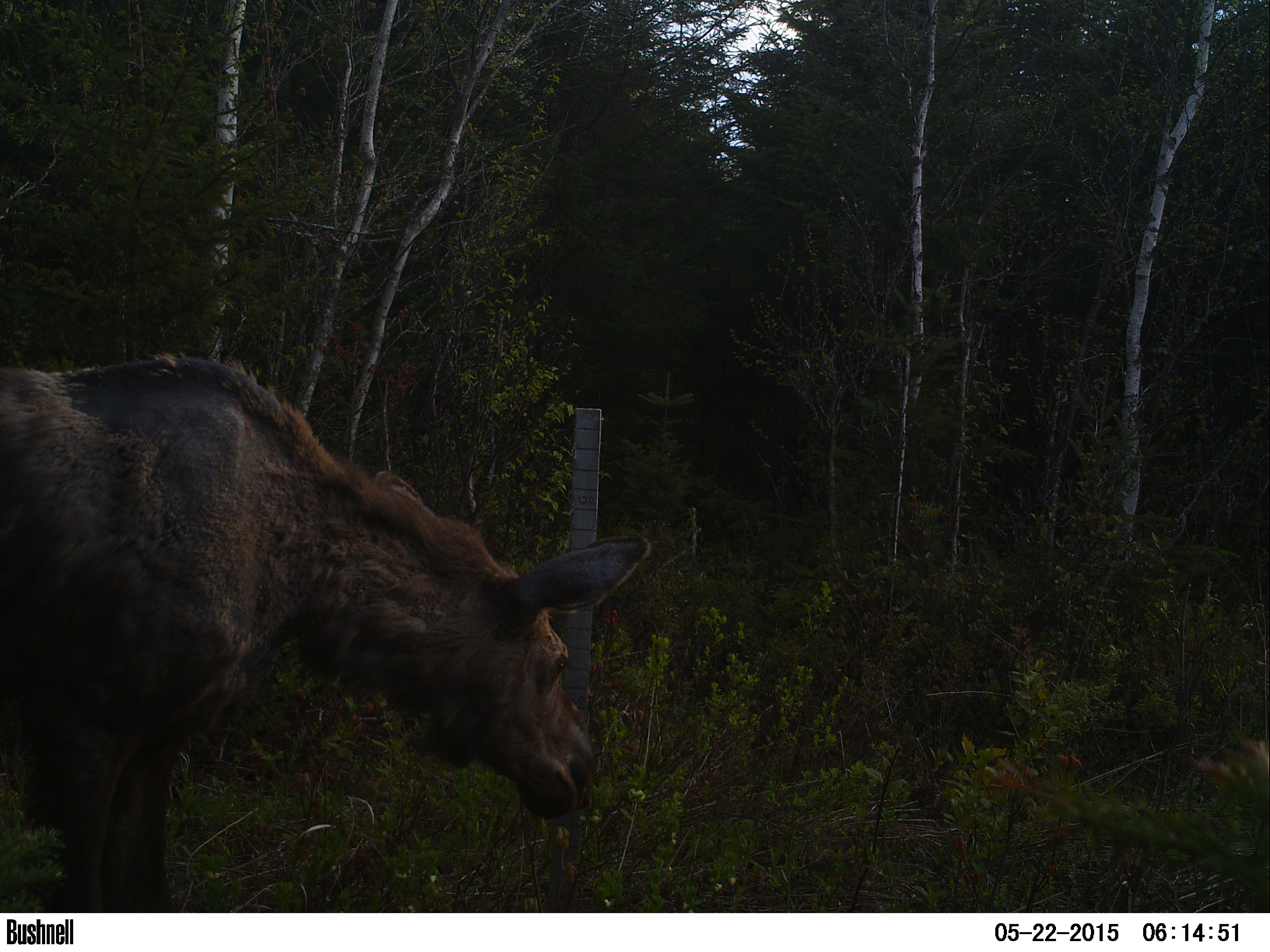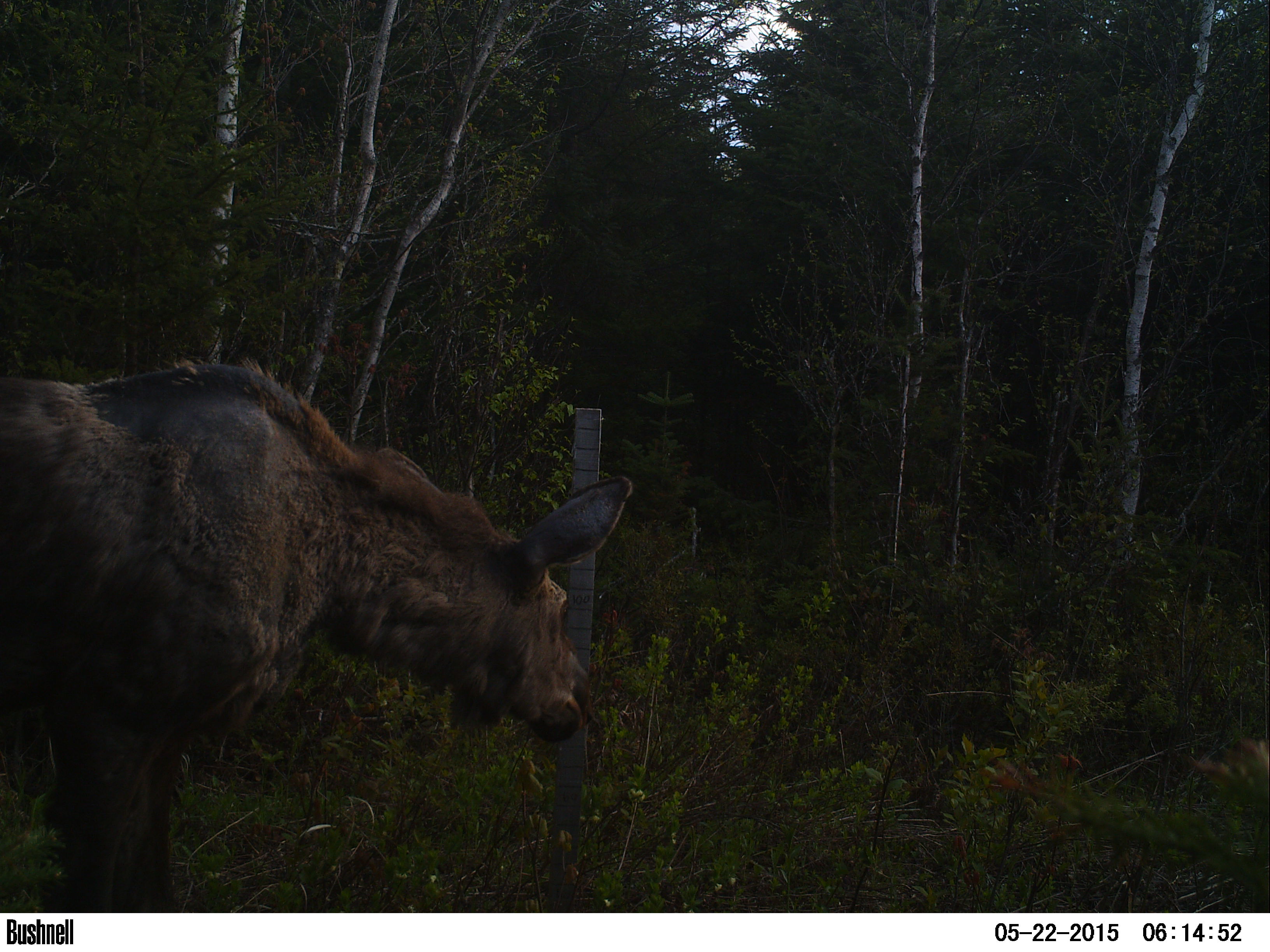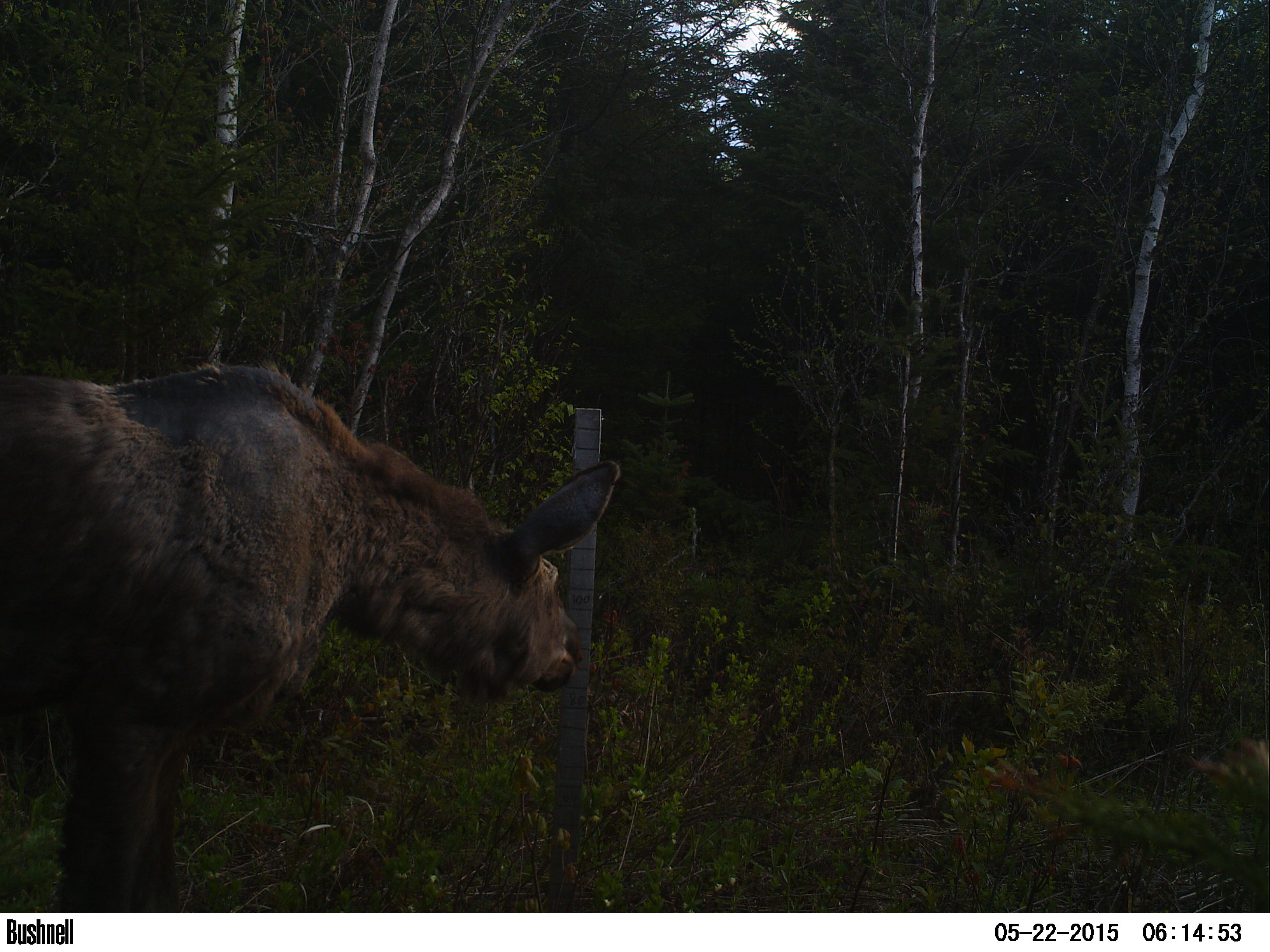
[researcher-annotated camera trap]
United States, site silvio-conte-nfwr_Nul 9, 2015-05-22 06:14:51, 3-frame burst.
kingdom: Animalia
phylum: Chordata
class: Mammalia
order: Artiodactyla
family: Cervidae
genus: Alces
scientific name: Alces alces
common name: moose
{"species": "moose (Alces alces)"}